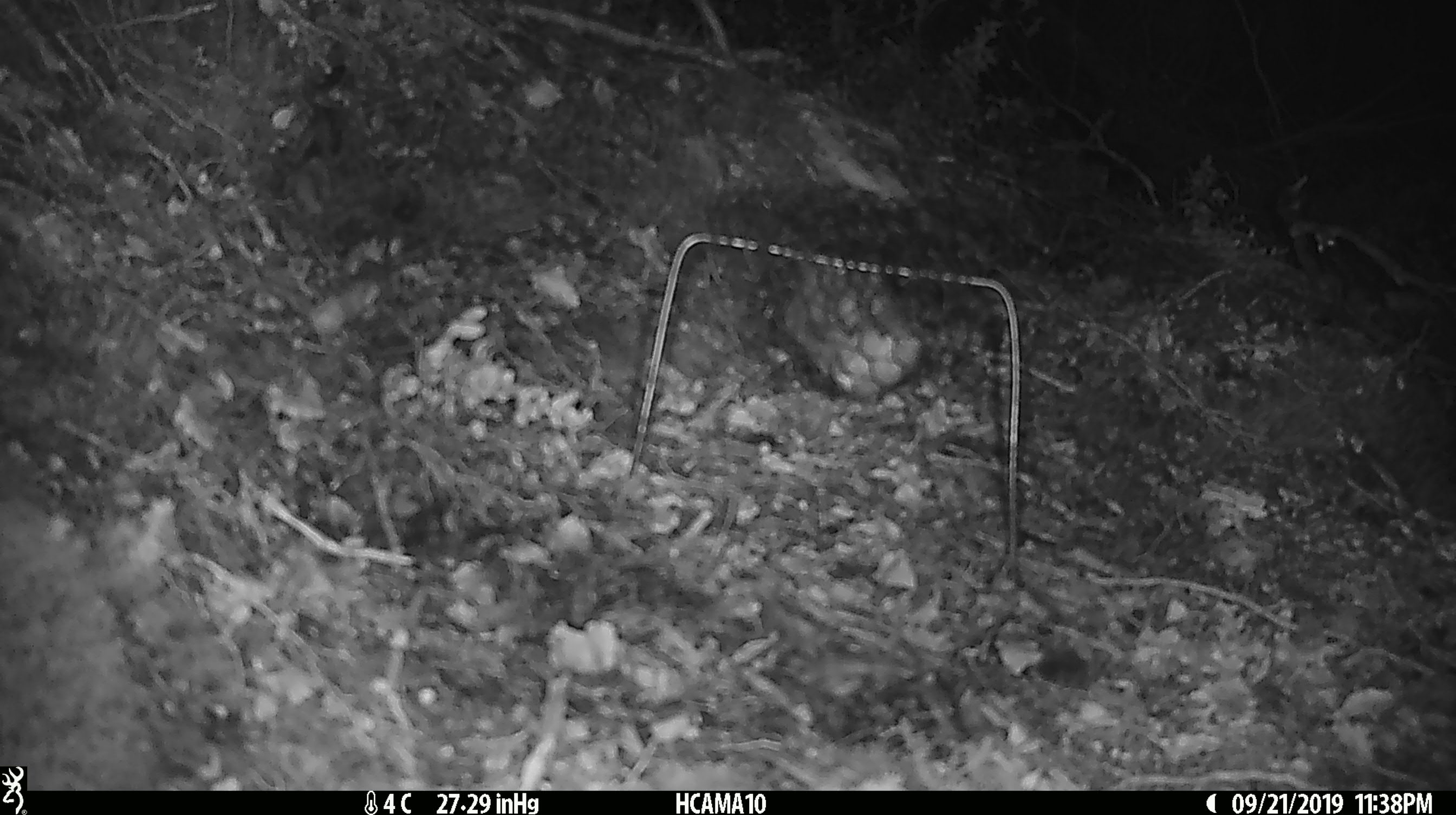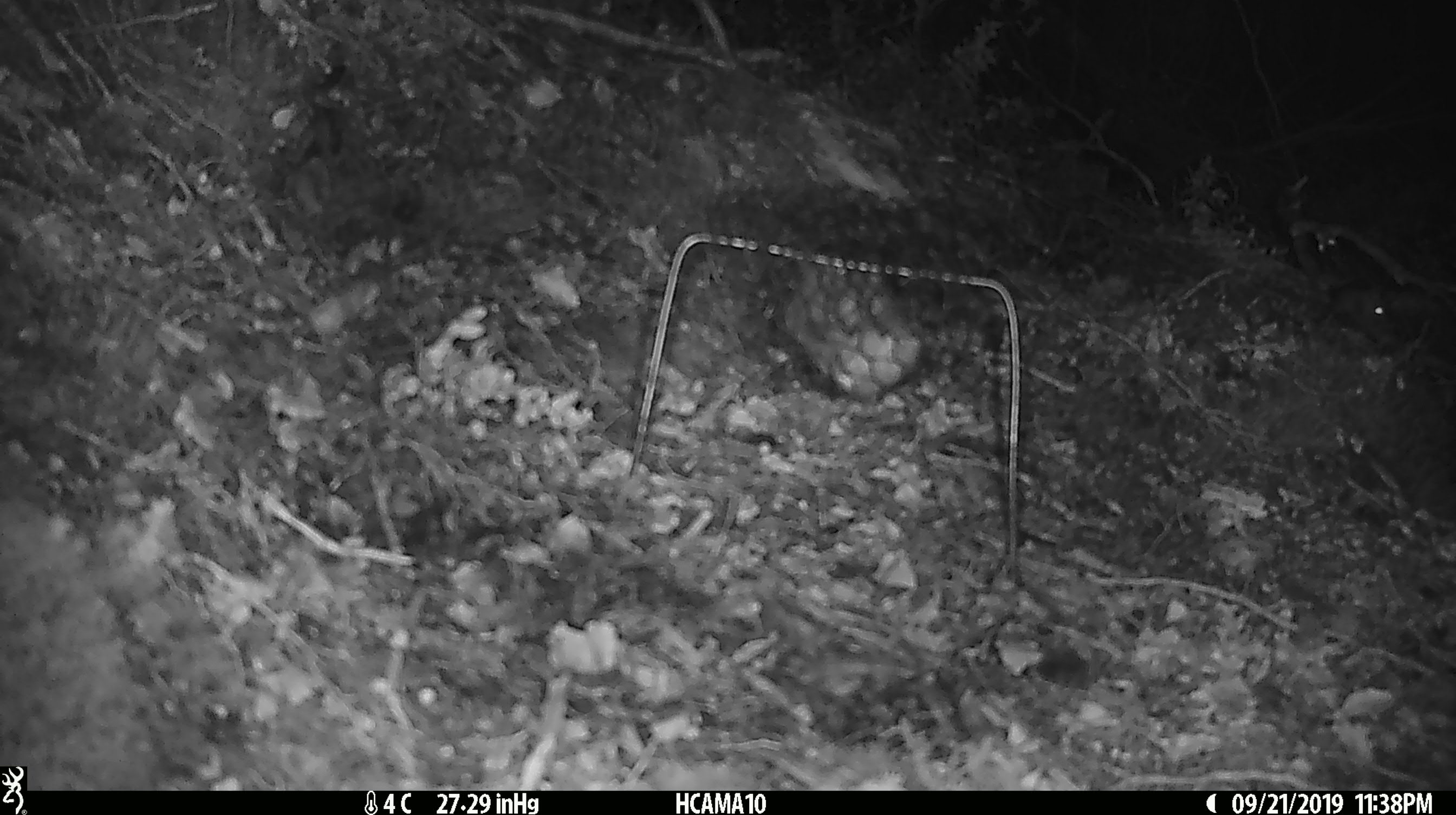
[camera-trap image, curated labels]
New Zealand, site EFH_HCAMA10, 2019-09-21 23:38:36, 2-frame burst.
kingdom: Animalia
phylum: Chordata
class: Mammalia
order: Rodentia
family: Muridae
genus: Mus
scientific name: Mus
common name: mouse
Mouse (Mus).